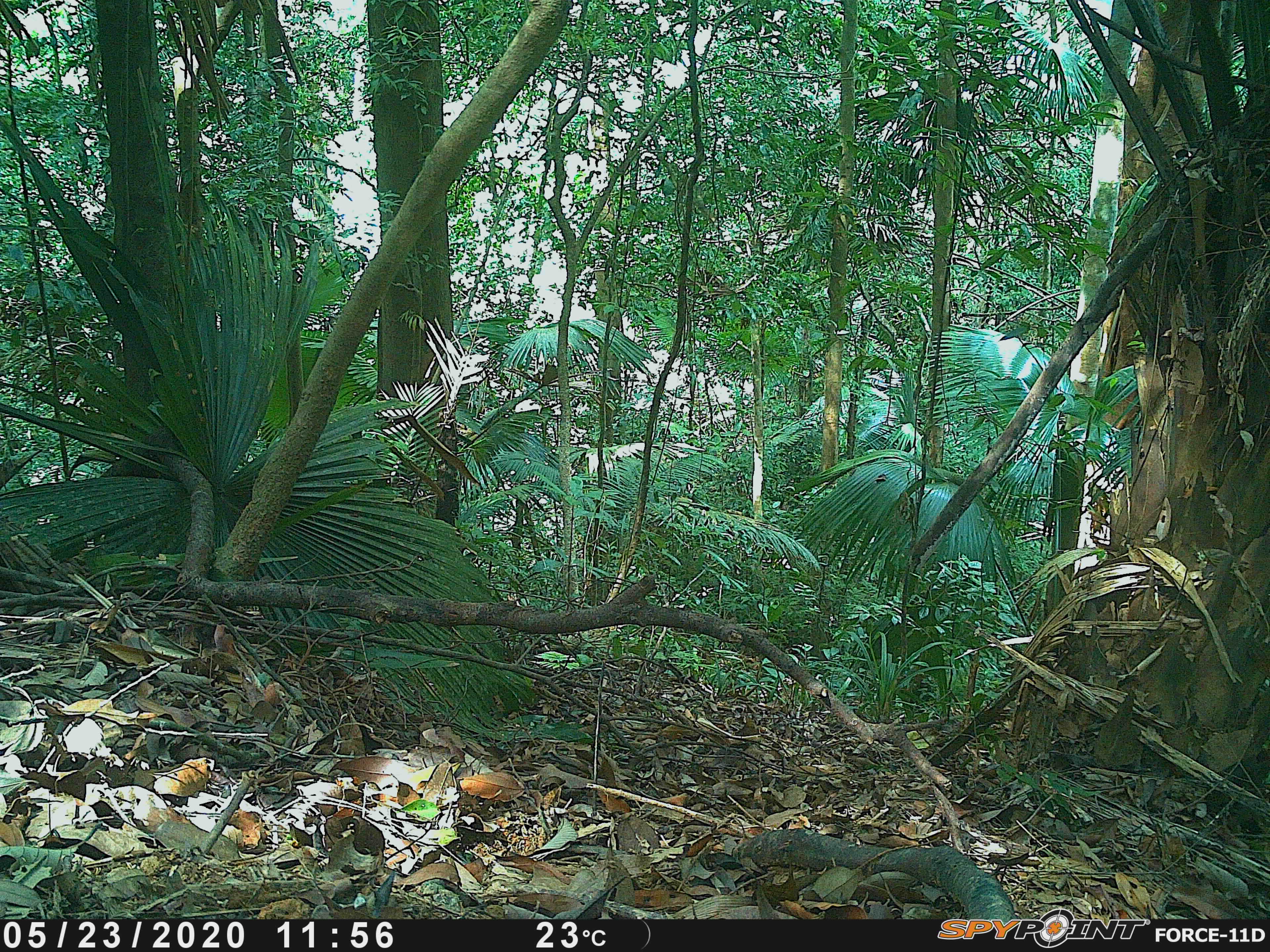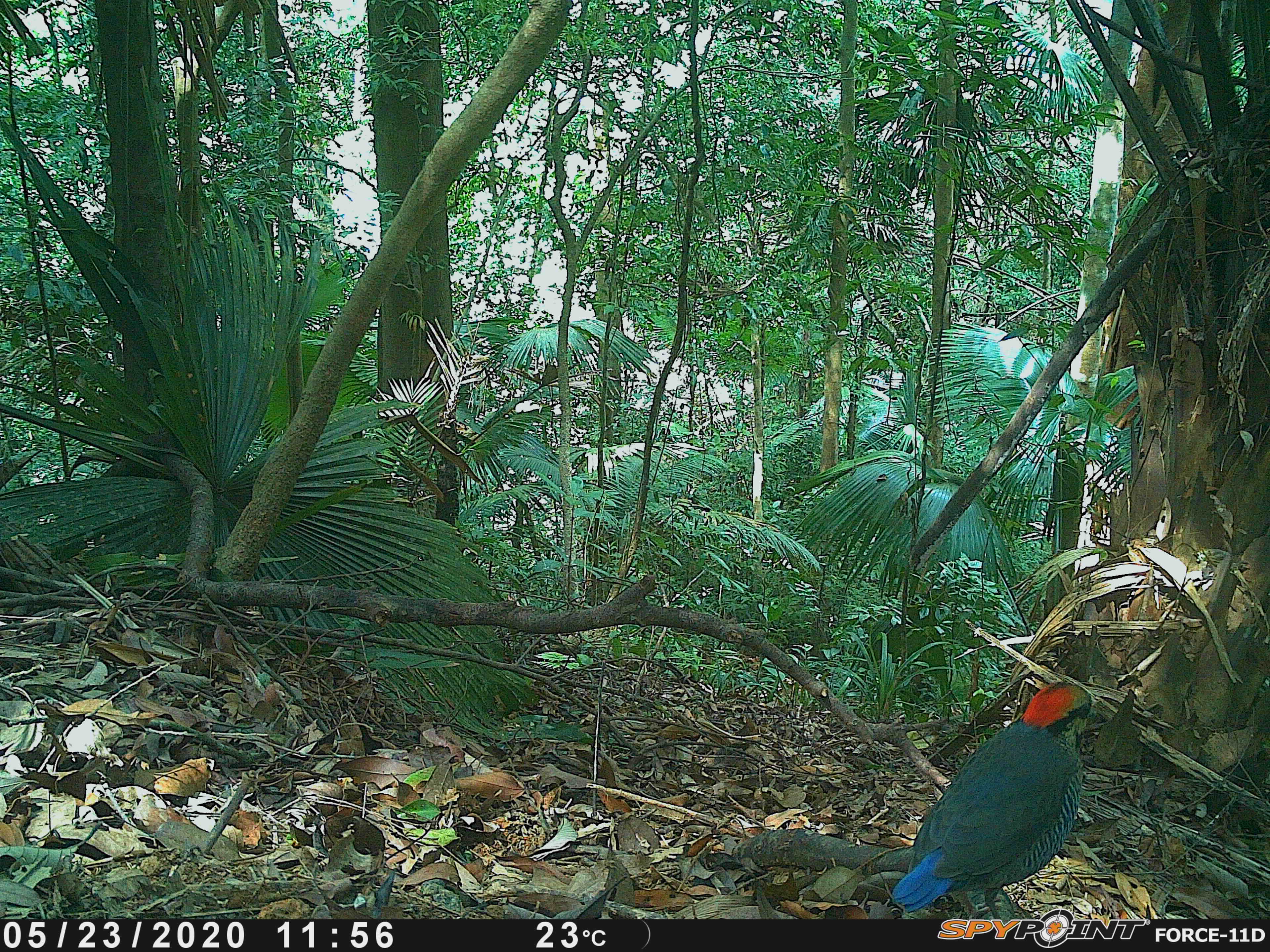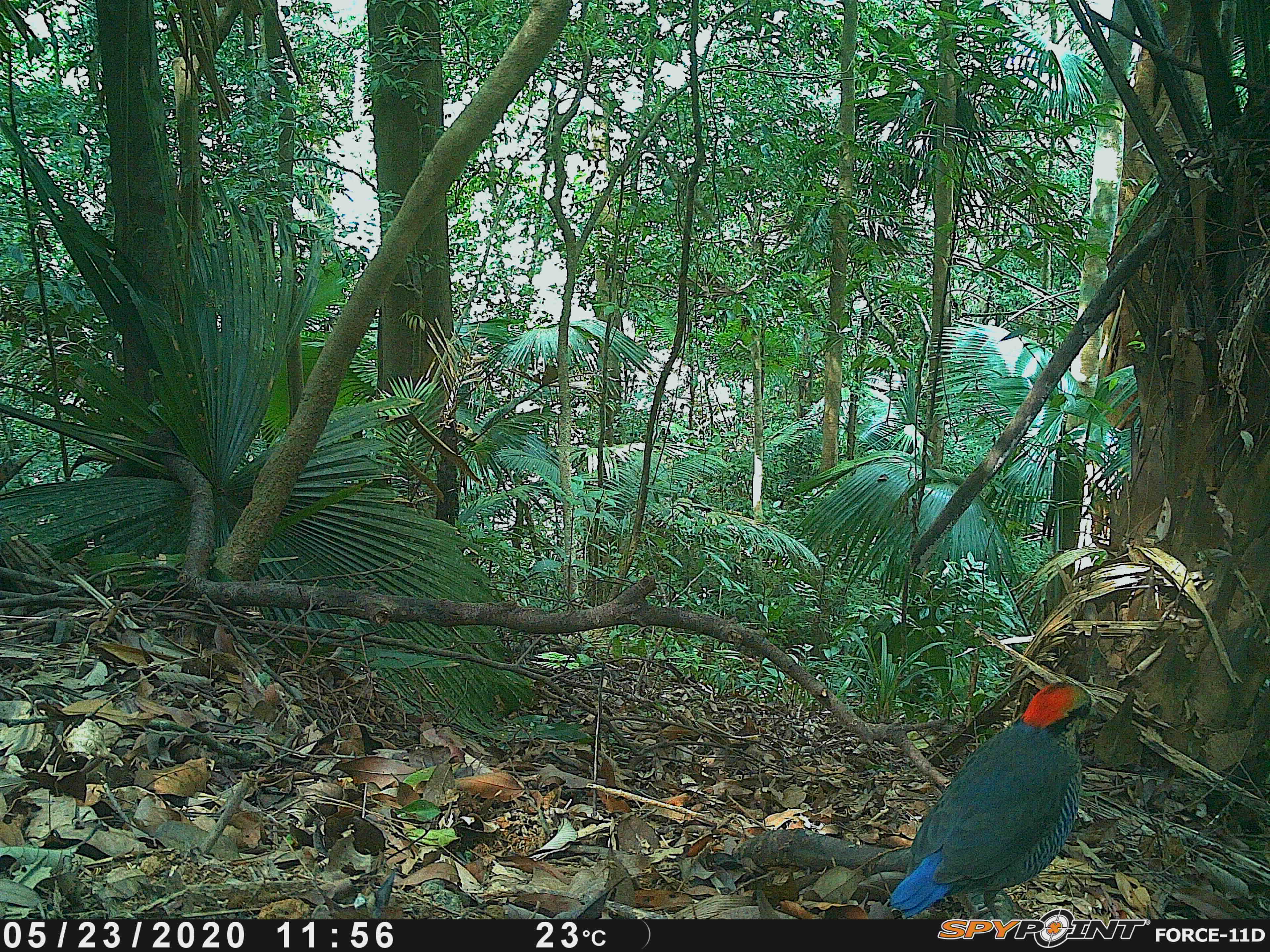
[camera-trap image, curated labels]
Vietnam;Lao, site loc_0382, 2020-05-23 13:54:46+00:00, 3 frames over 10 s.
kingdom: Animalia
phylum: Chordata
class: Aves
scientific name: Aves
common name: bird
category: unidentified bird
Unidentified bird (bird) (Aves). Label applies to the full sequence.